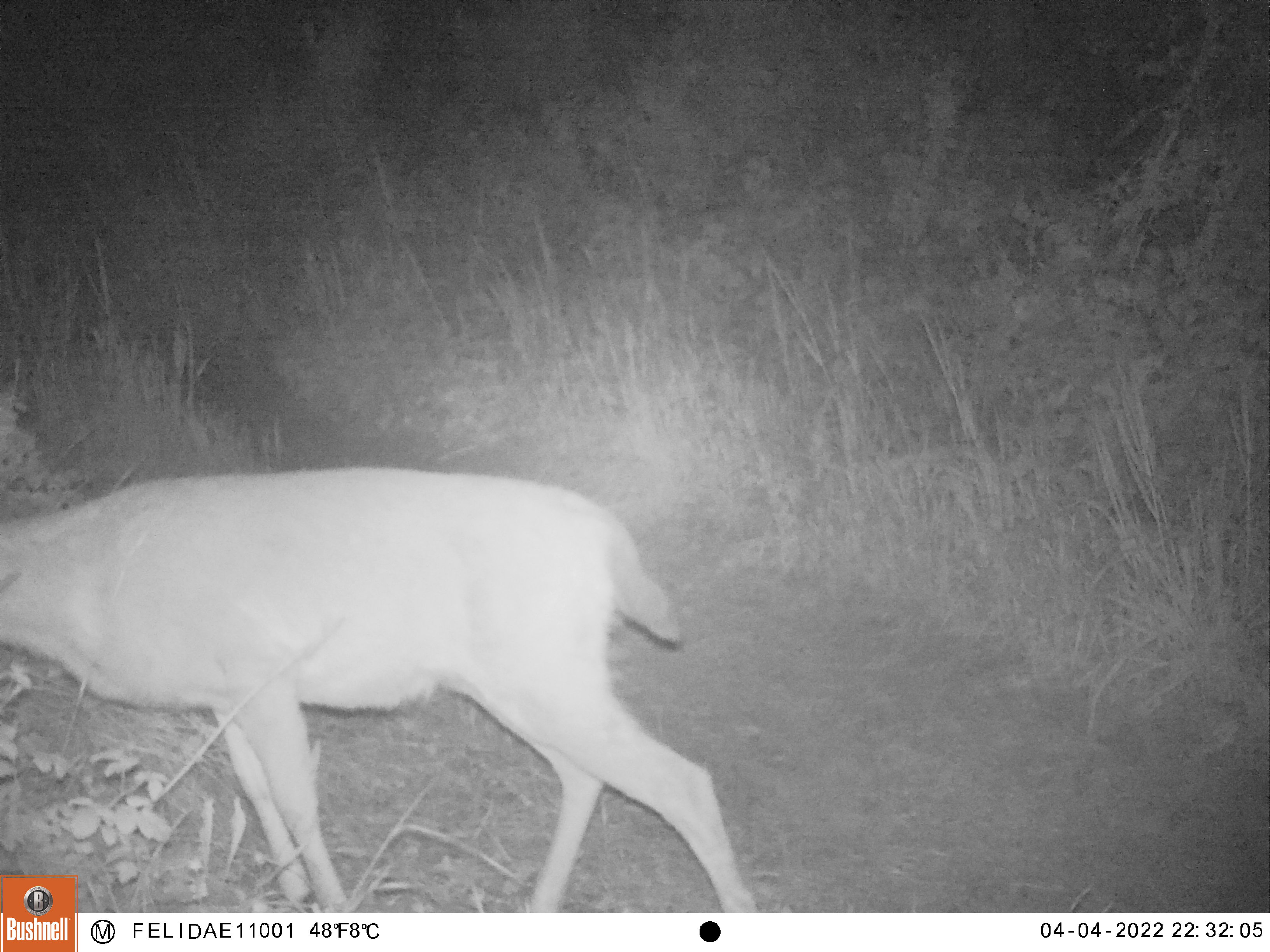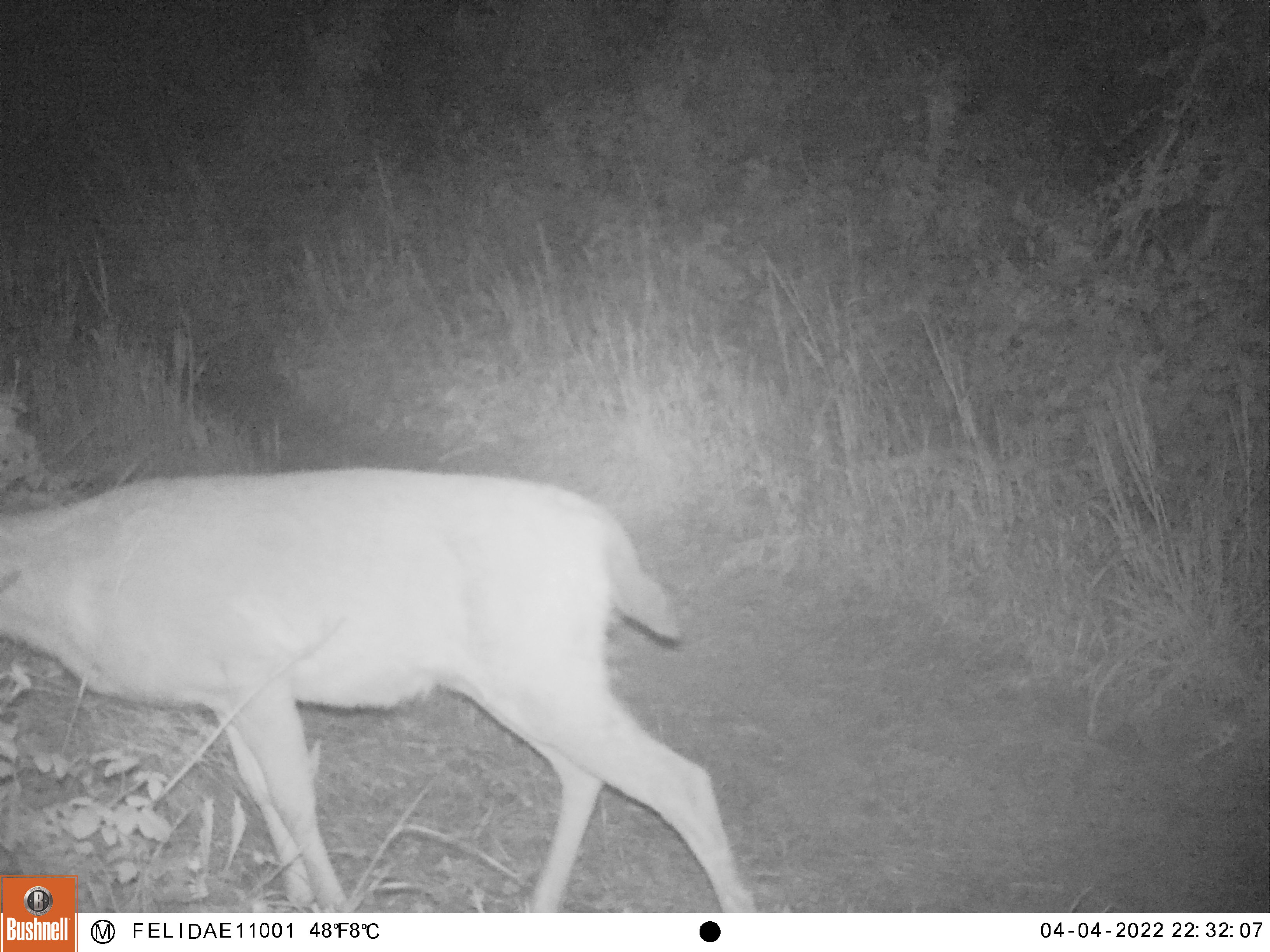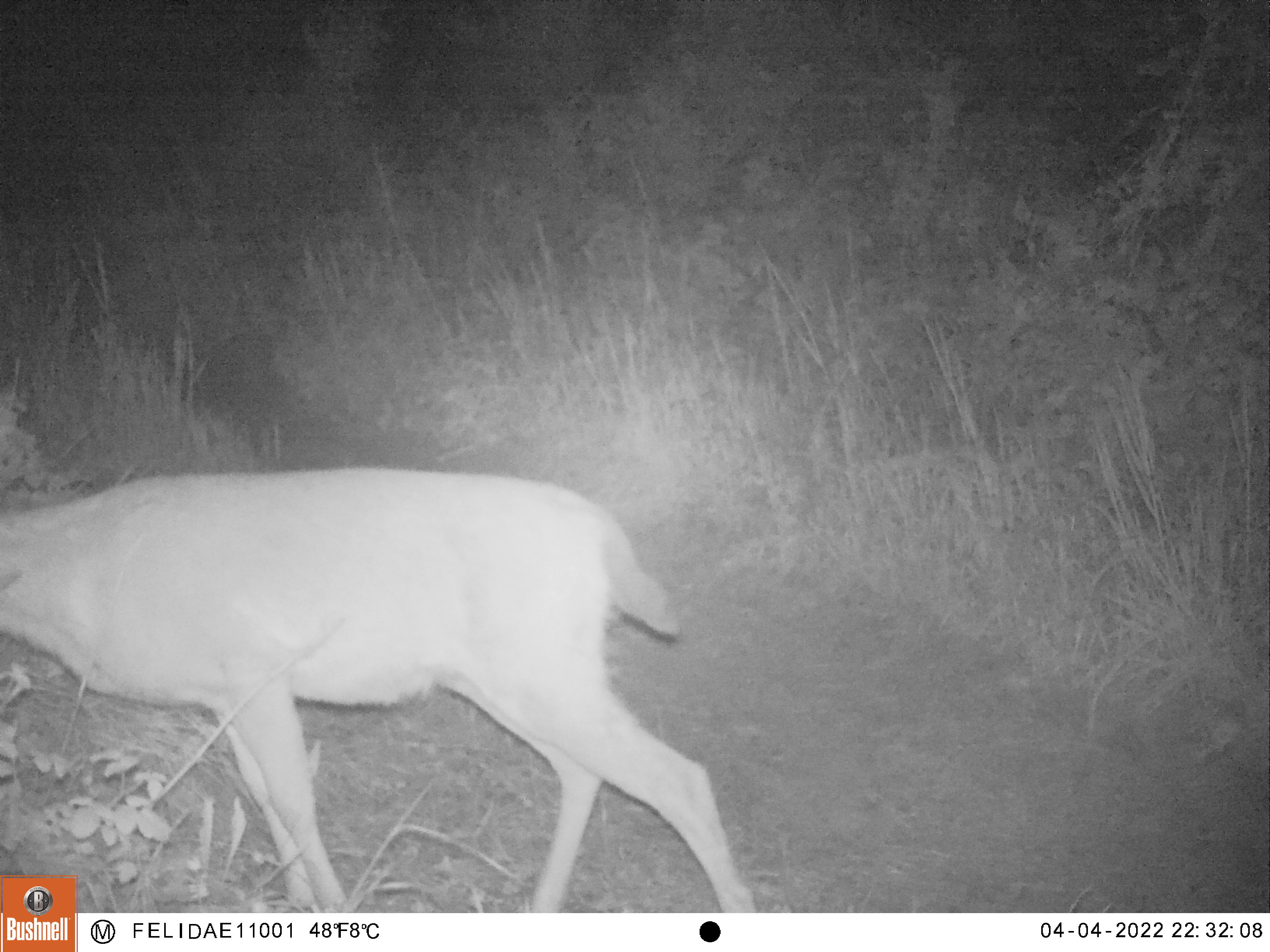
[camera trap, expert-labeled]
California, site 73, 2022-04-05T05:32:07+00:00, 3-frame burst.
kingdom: Animalia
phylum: Chordata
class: Mammalia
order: Artiodactyla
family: Cervidae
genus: Odocoileus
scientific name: Odocoileus hemionus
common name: mule deer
Mule deer (Odocoileus hemionus).